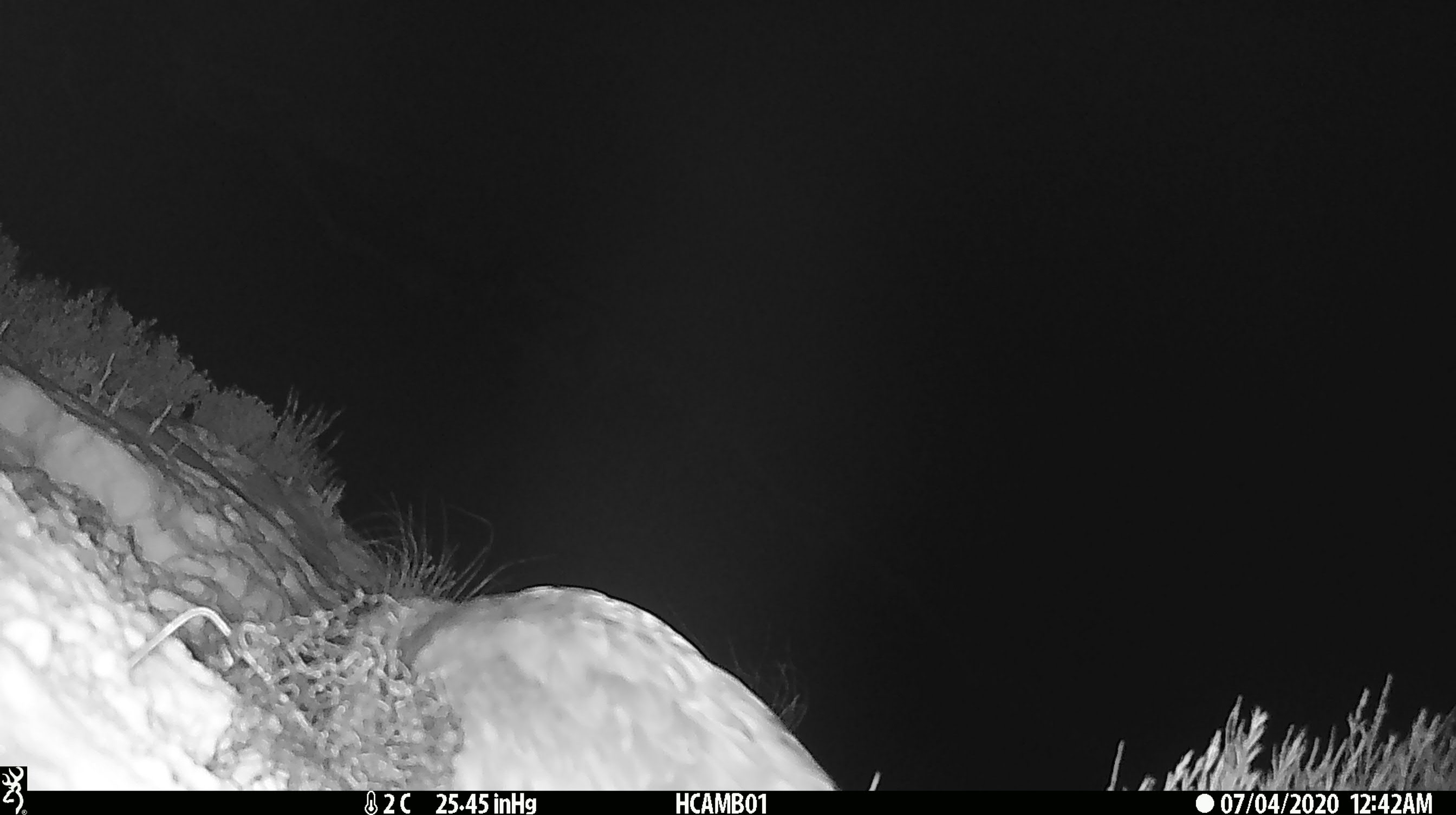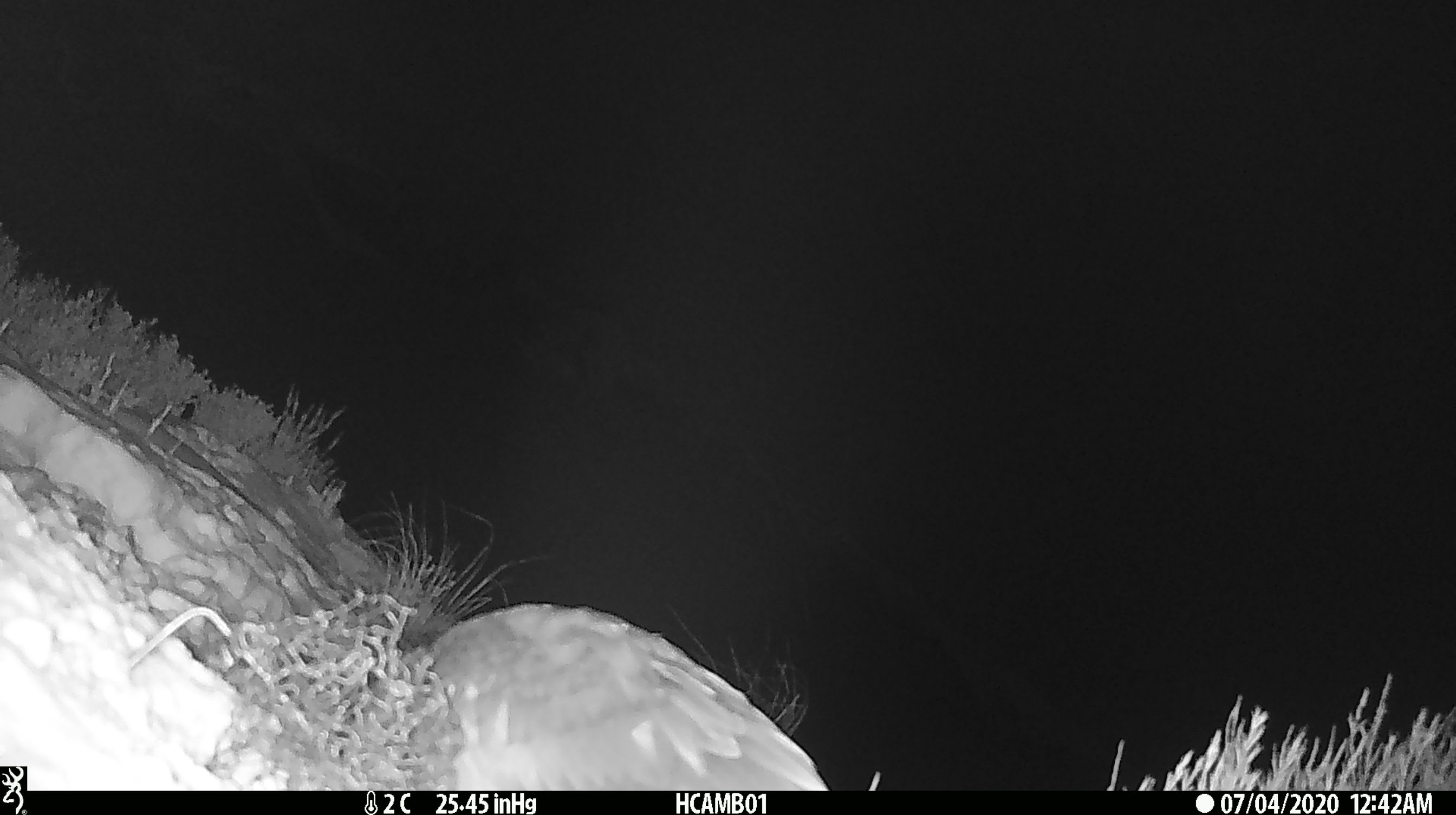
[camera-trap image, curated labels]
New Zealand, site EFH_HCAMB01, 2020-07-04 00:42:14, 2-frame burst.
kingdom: Animalia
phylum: Chordata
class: Aves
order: Psittaciformes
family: Strigopidae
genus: Nestor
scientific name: Nestor notabilis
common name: kea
Kea (Nestor notabilis).